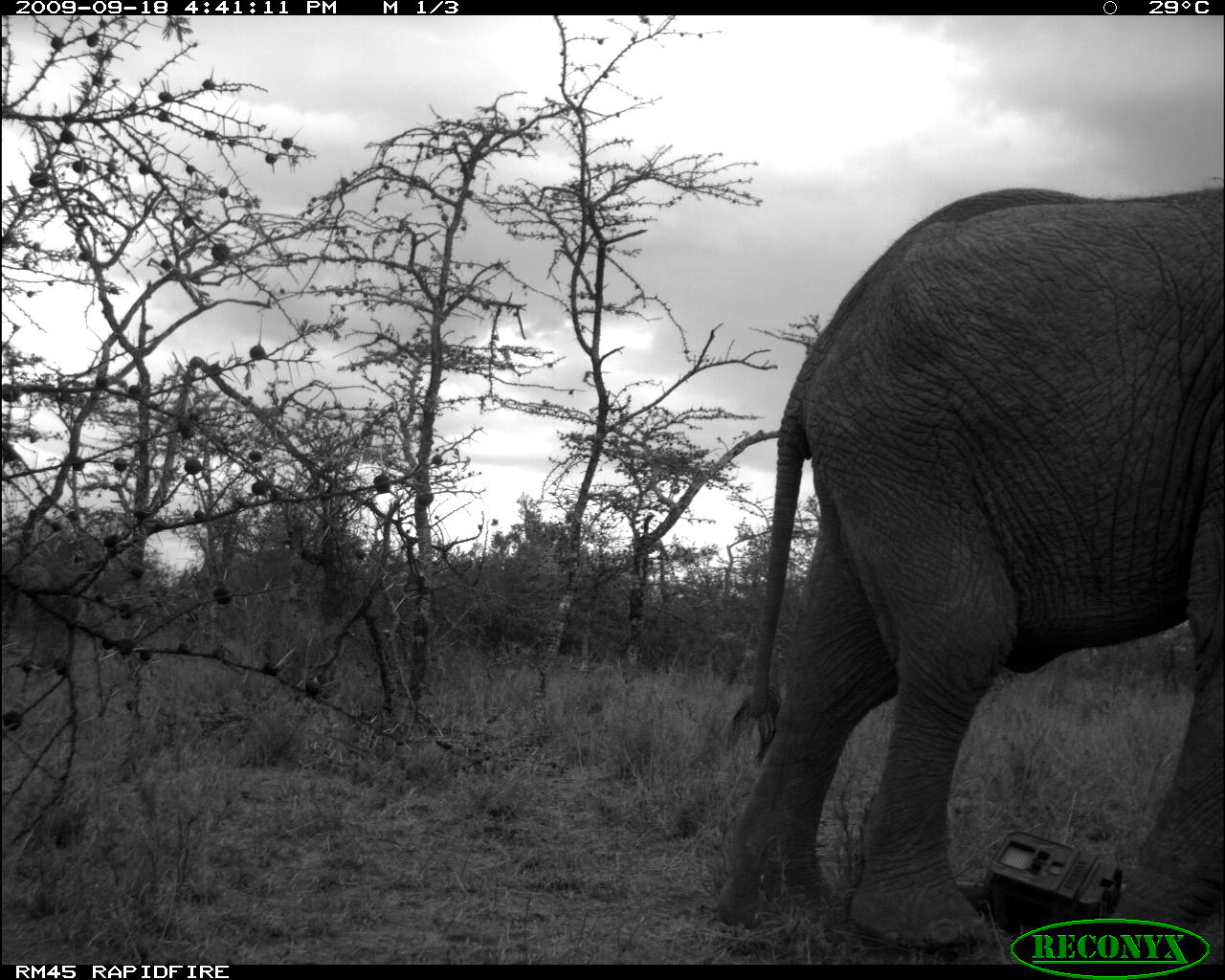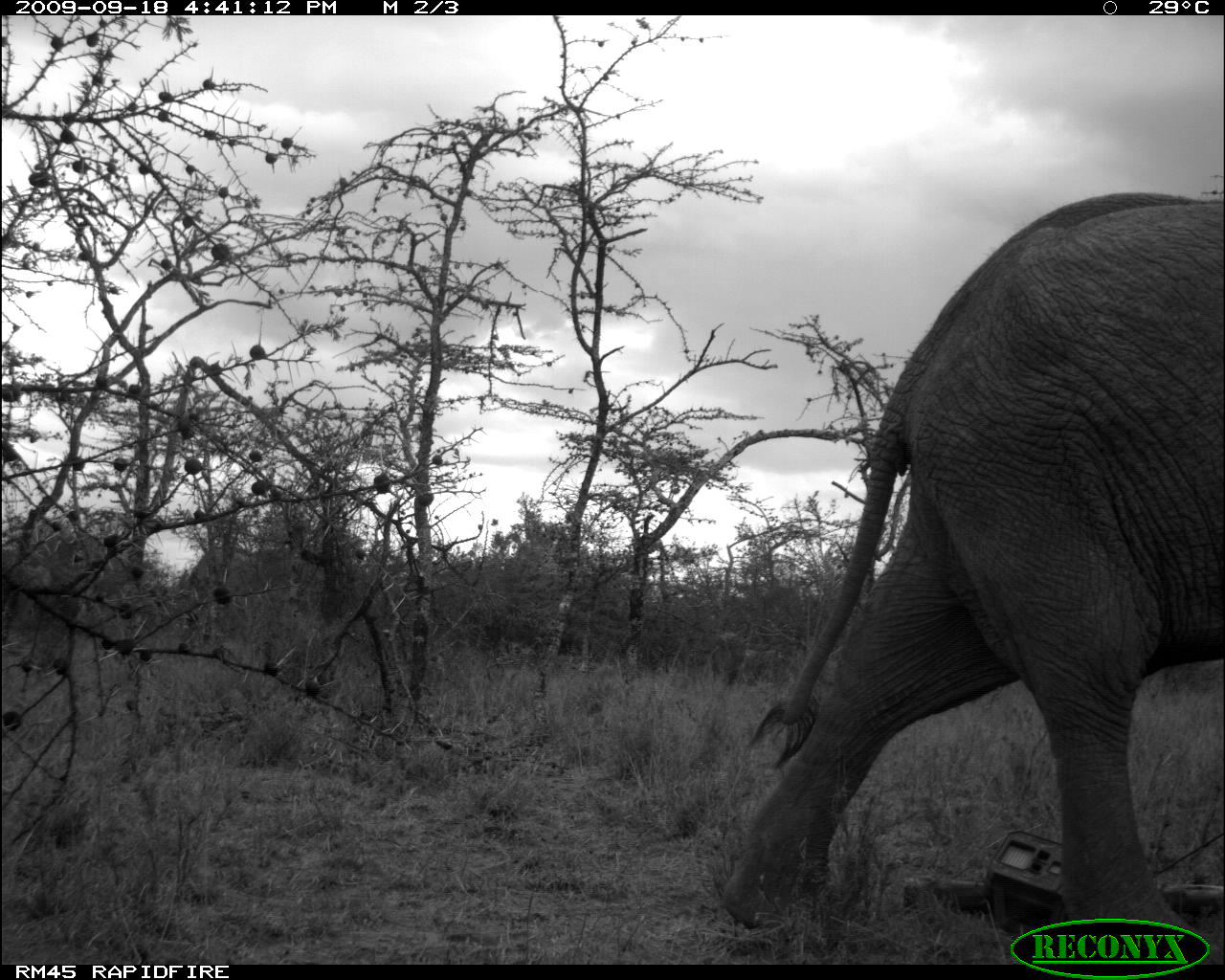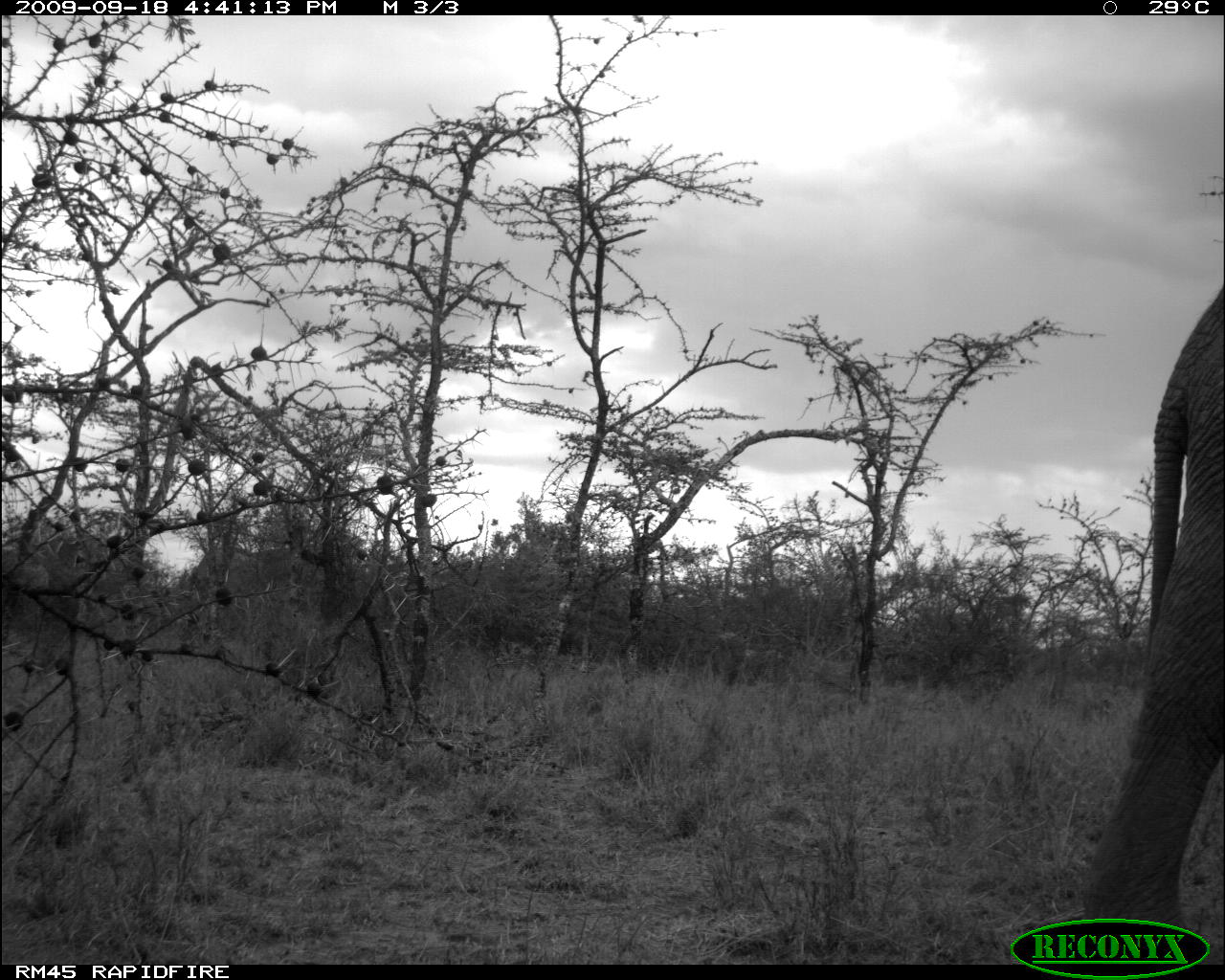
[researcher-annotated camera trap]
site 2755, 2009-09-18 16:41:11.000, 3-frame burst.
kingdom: Animalia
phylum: Chordata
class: Mammalia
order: Proboscidea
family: Elephantidae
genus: Loxodonta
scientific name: Loxodonta africana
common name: african bush elephant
Loxodonta africana (african bush elephant), count 1.